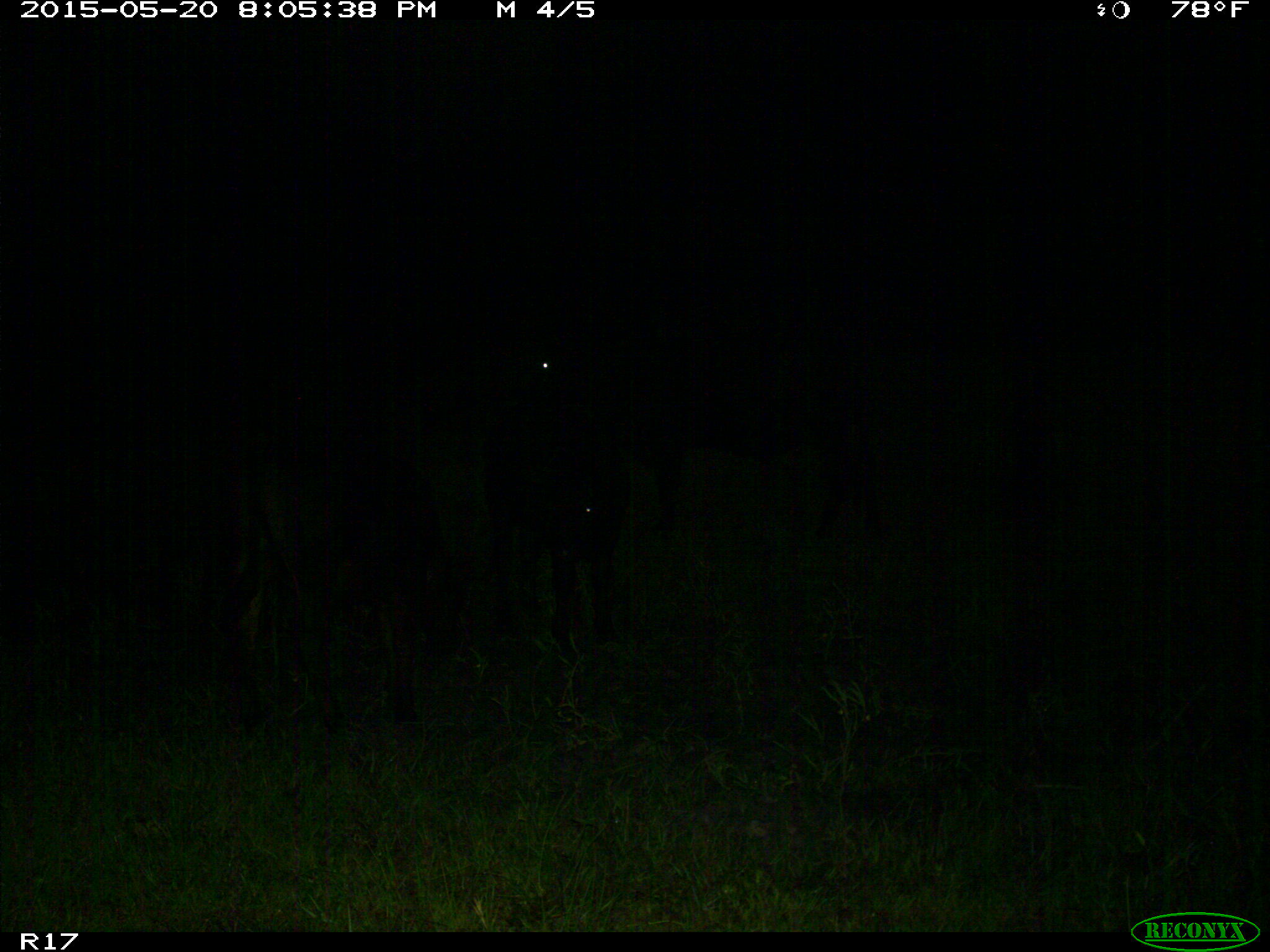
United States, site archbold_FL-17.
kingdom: Animalia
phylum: Chordata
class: Mammalia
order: Artiodactyla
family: Bovidae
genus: Bos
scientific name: Bos taurus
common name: domestic cow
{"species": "Bos taurus (domestic cow)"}